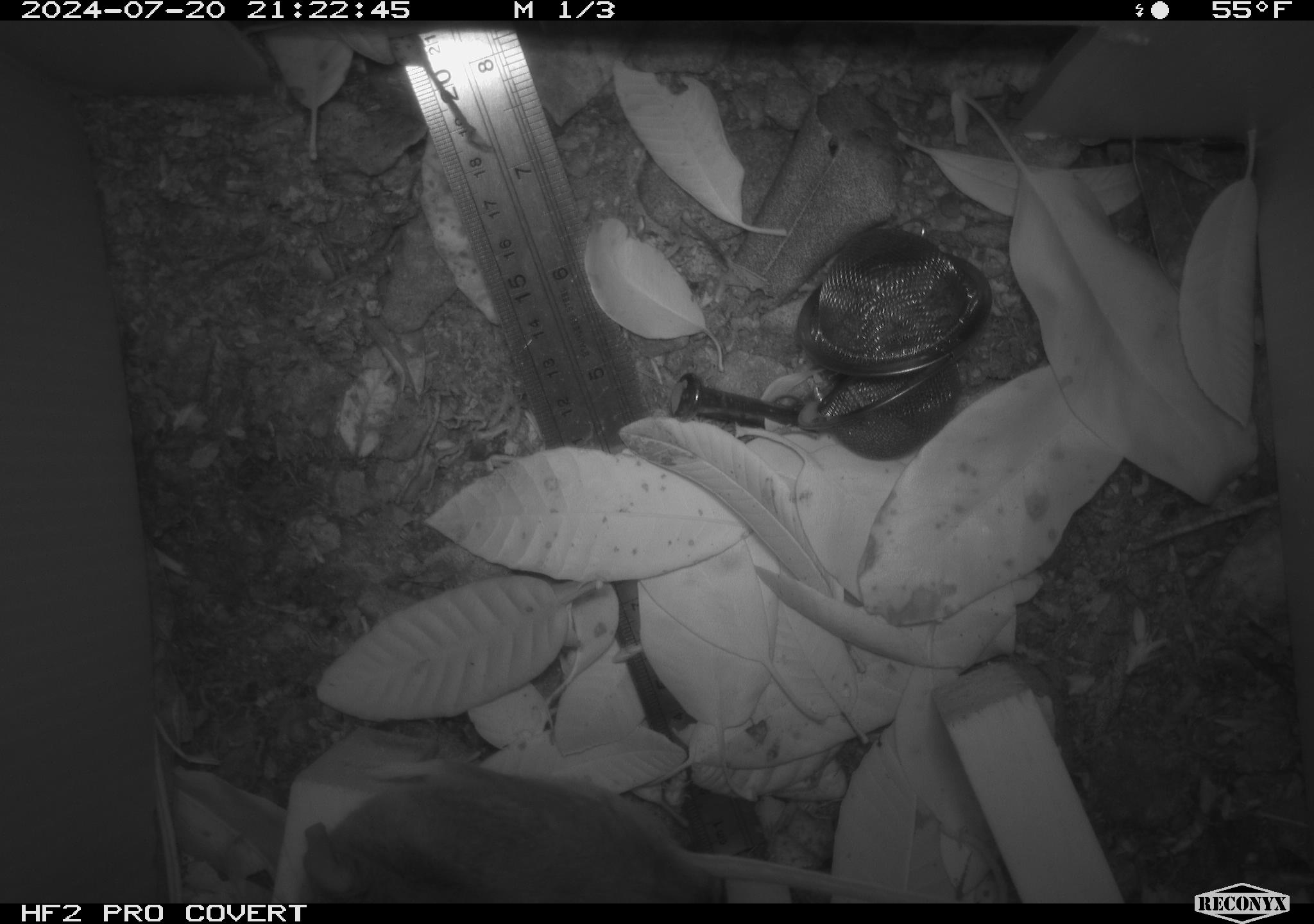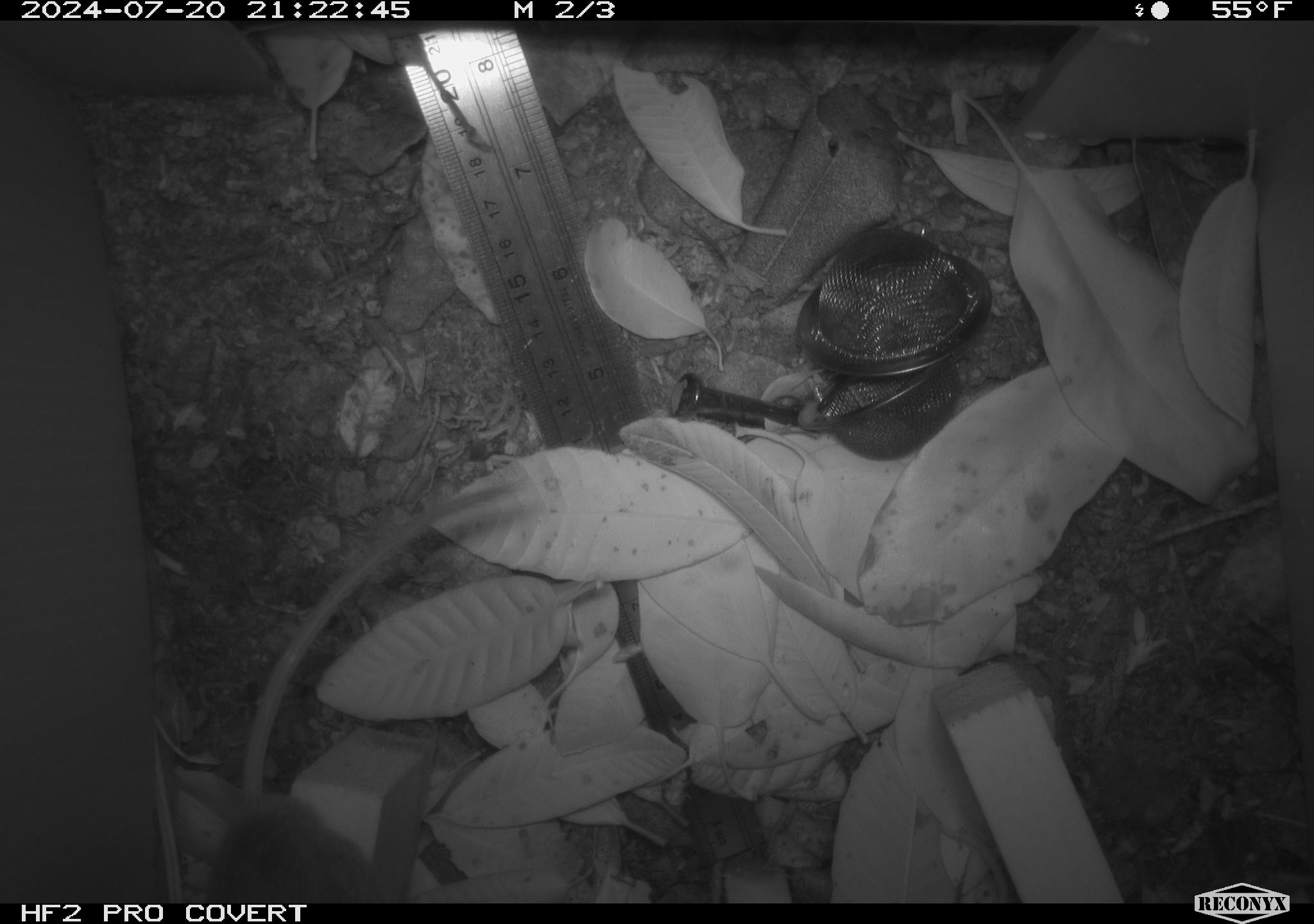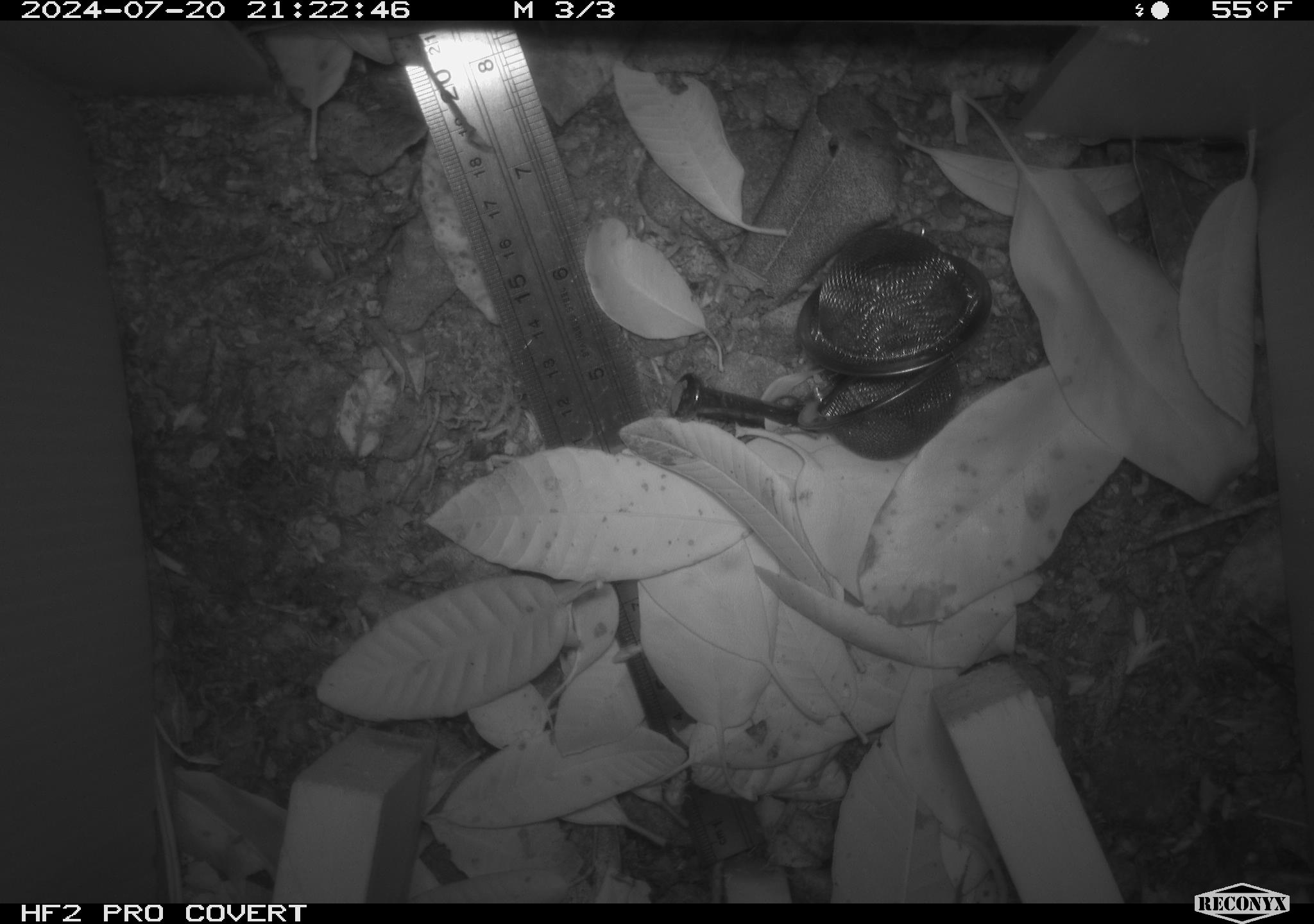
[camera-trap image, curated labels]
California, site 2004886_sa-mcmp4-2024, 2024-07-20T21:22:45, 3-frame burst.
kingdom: Animalia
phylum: Chordata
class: Mammalia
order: Rodentia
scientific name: Rodentia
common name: mouse species